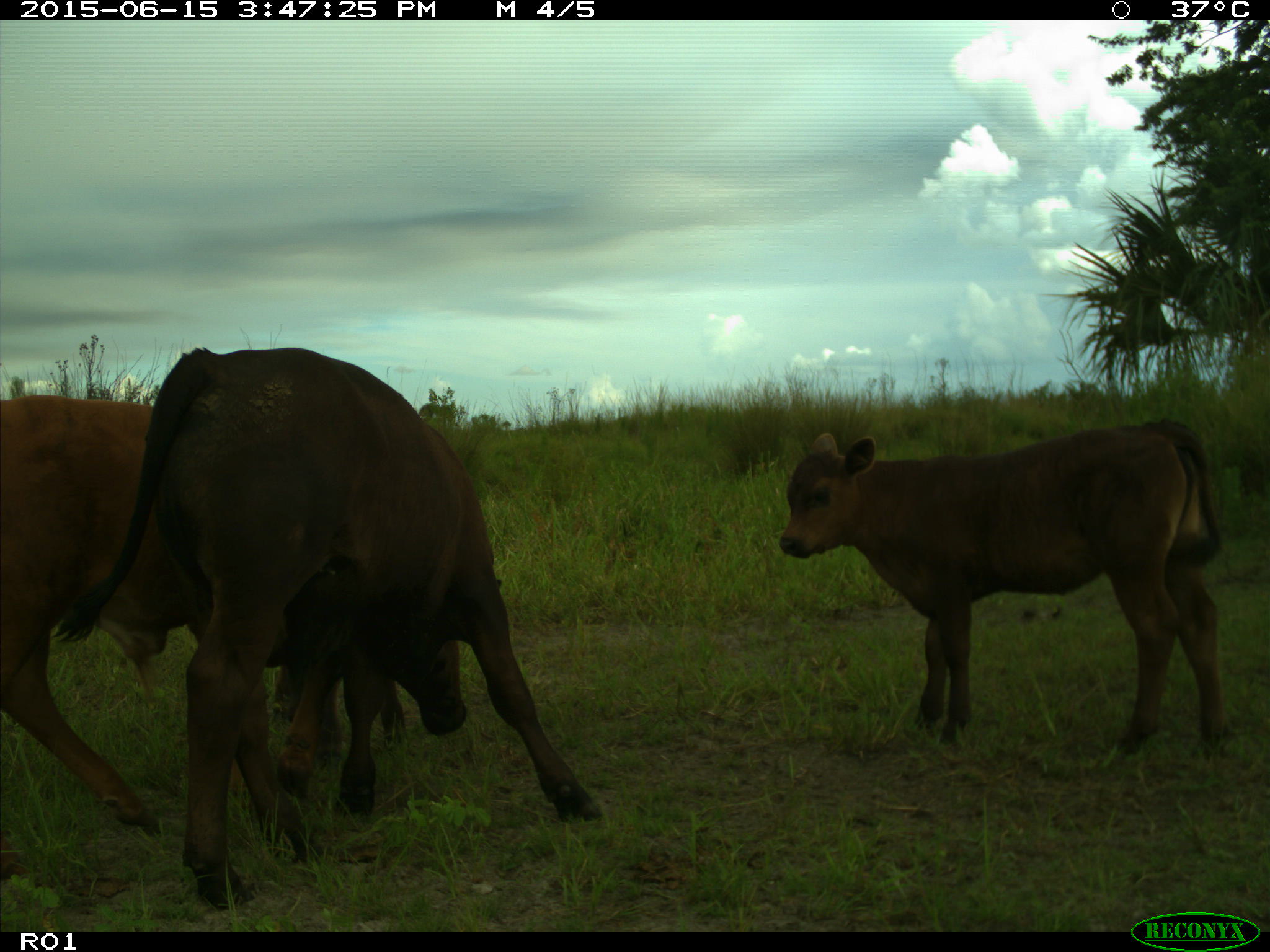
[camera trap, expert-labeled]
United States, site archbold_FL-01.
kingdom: Animalia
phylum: Chordata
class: Mammalia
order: Artiodactyla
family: Bovidae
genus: Bos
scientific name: Bos taurus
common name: domestic cow